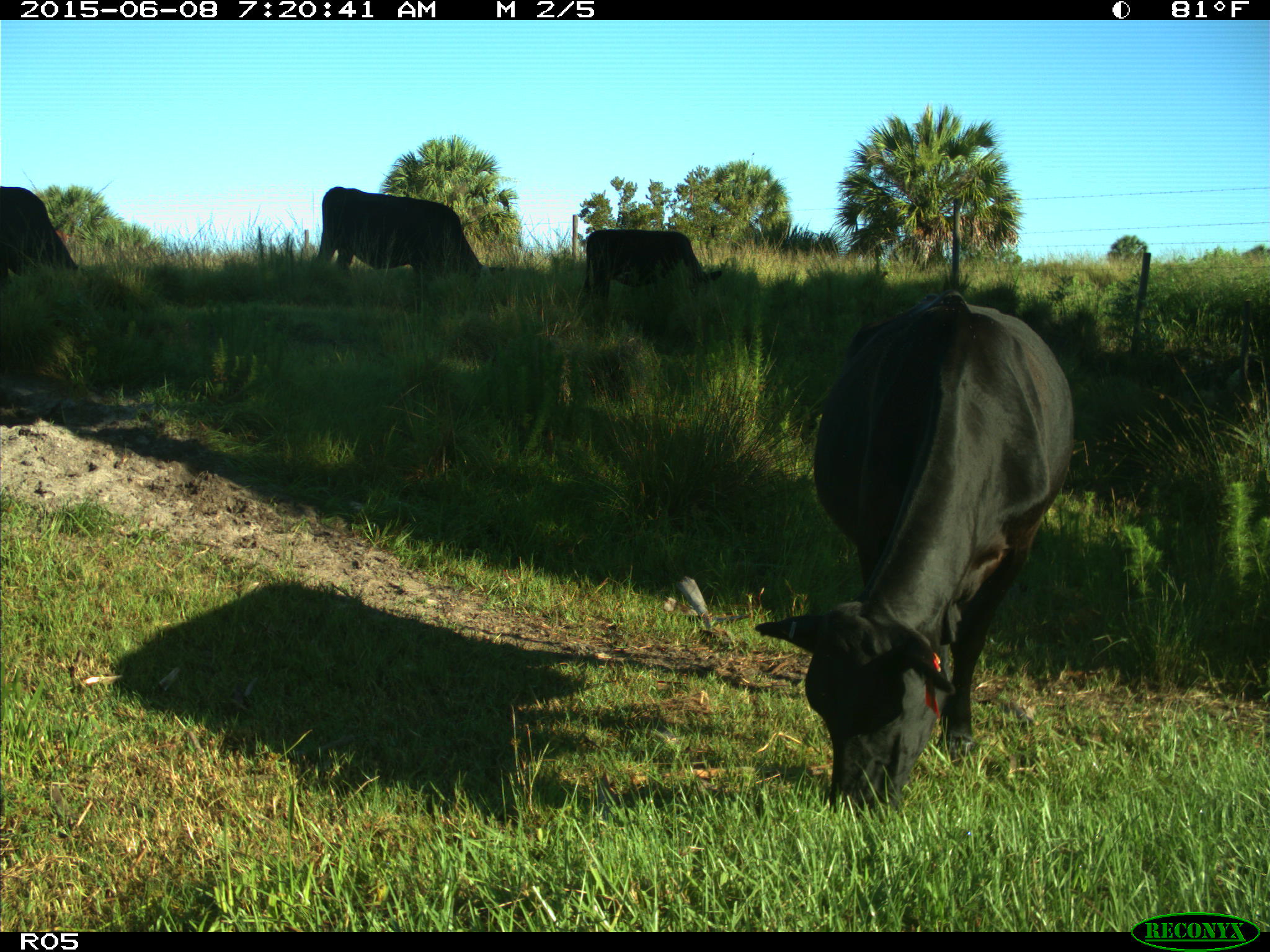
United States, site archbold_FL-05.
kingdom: Animalia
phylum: Chordata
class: Mammalia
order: Artiodactyla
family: Bovidae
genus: Bos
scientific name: Bos taurus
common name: domestic cow